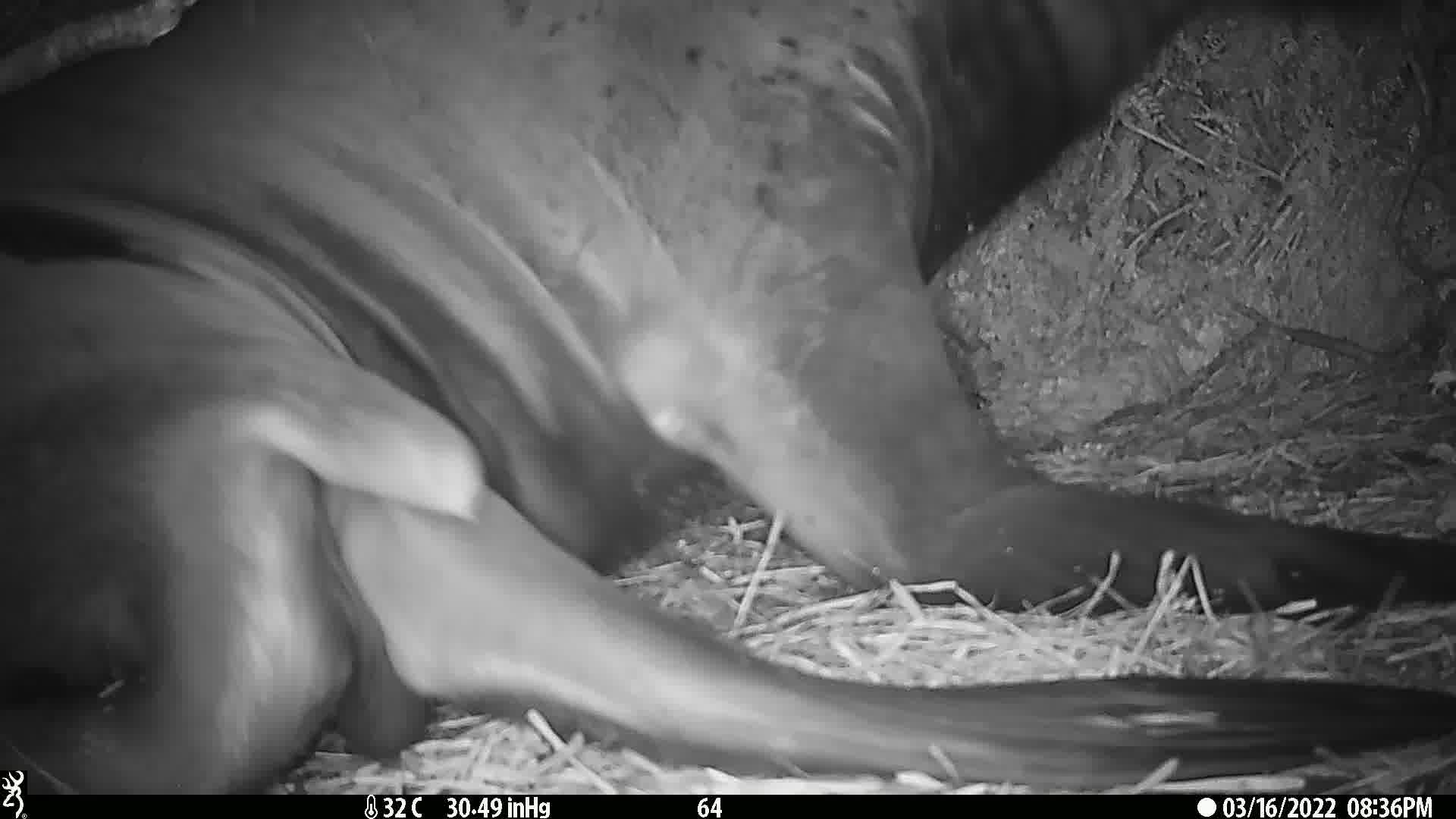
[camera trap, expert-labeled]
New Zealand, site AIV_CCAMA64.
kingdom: Animalia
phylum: Chordata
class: Mammalia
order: Carnivora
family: Otariidae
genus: Phocarctos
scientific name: Phocarctos hookeri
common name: new zealand sea lion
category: sealion